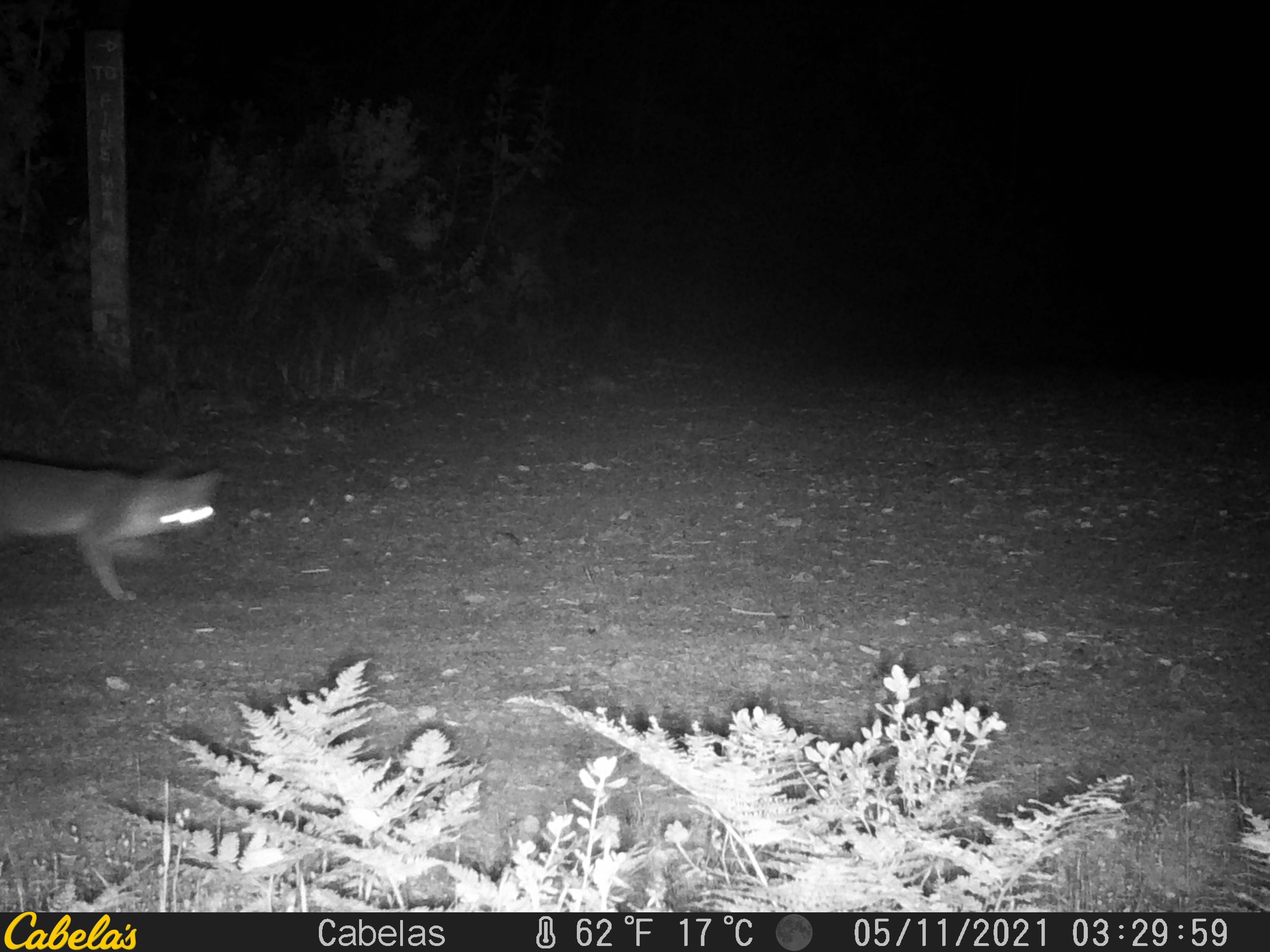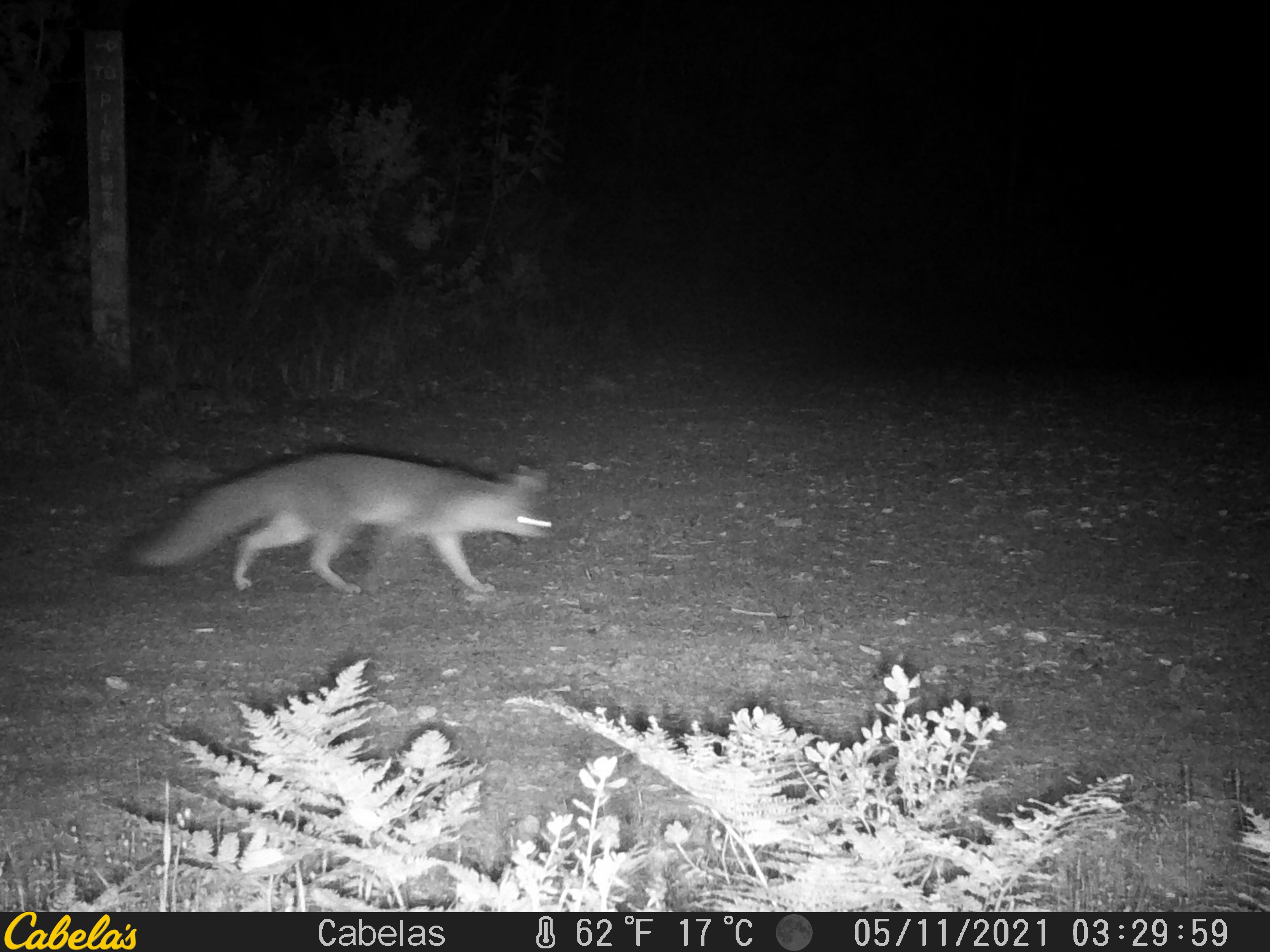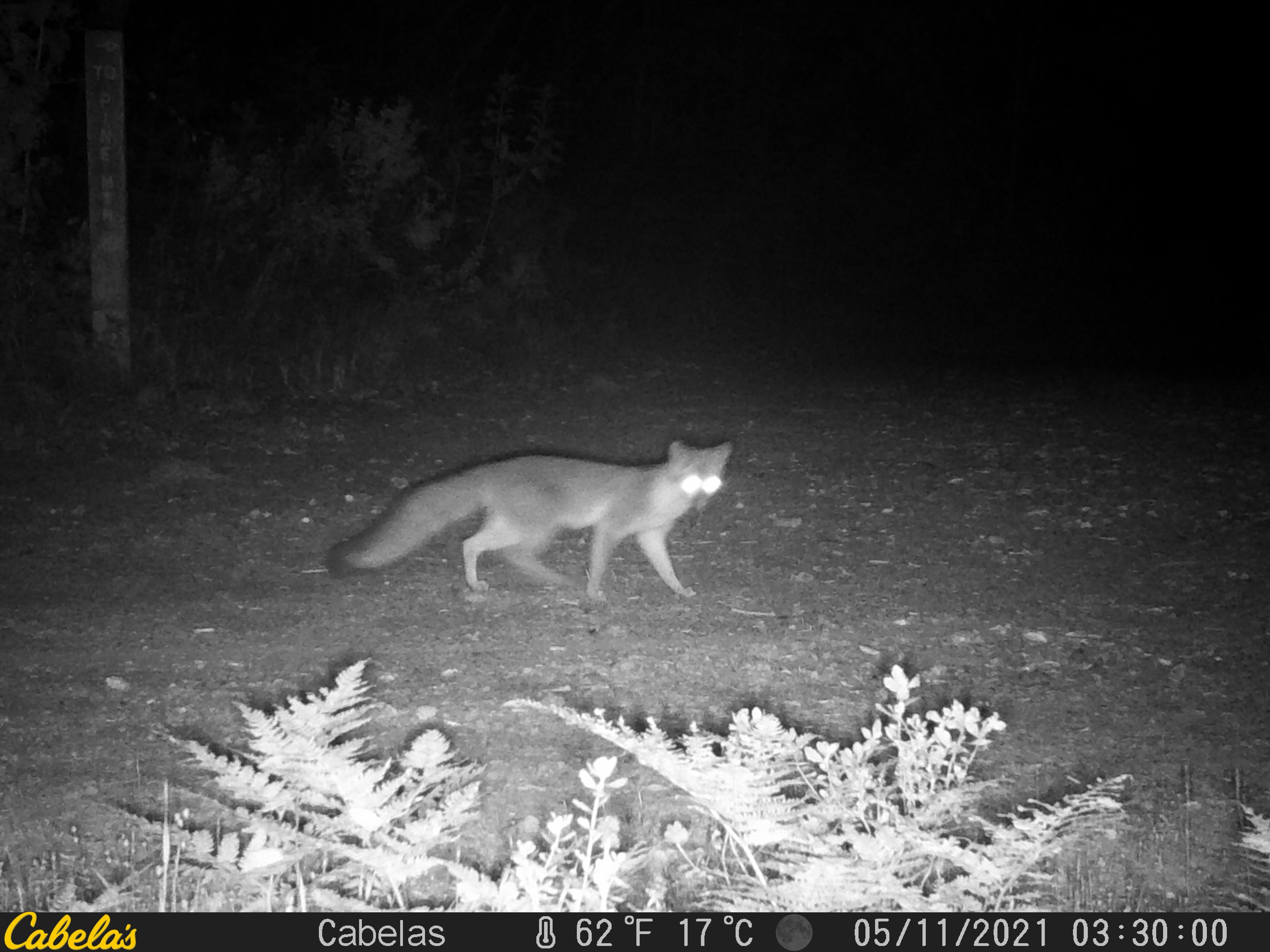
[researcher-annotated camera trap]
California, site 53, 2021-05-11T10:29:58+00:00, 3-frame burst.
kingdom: Animalia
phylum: Chordata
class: Mammalia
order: Carnivora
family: Canidae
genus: Urocyon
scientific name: Urocyon cinereoargenteus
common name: gray fox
Gray fox (Urocyon cinereoargenteus).